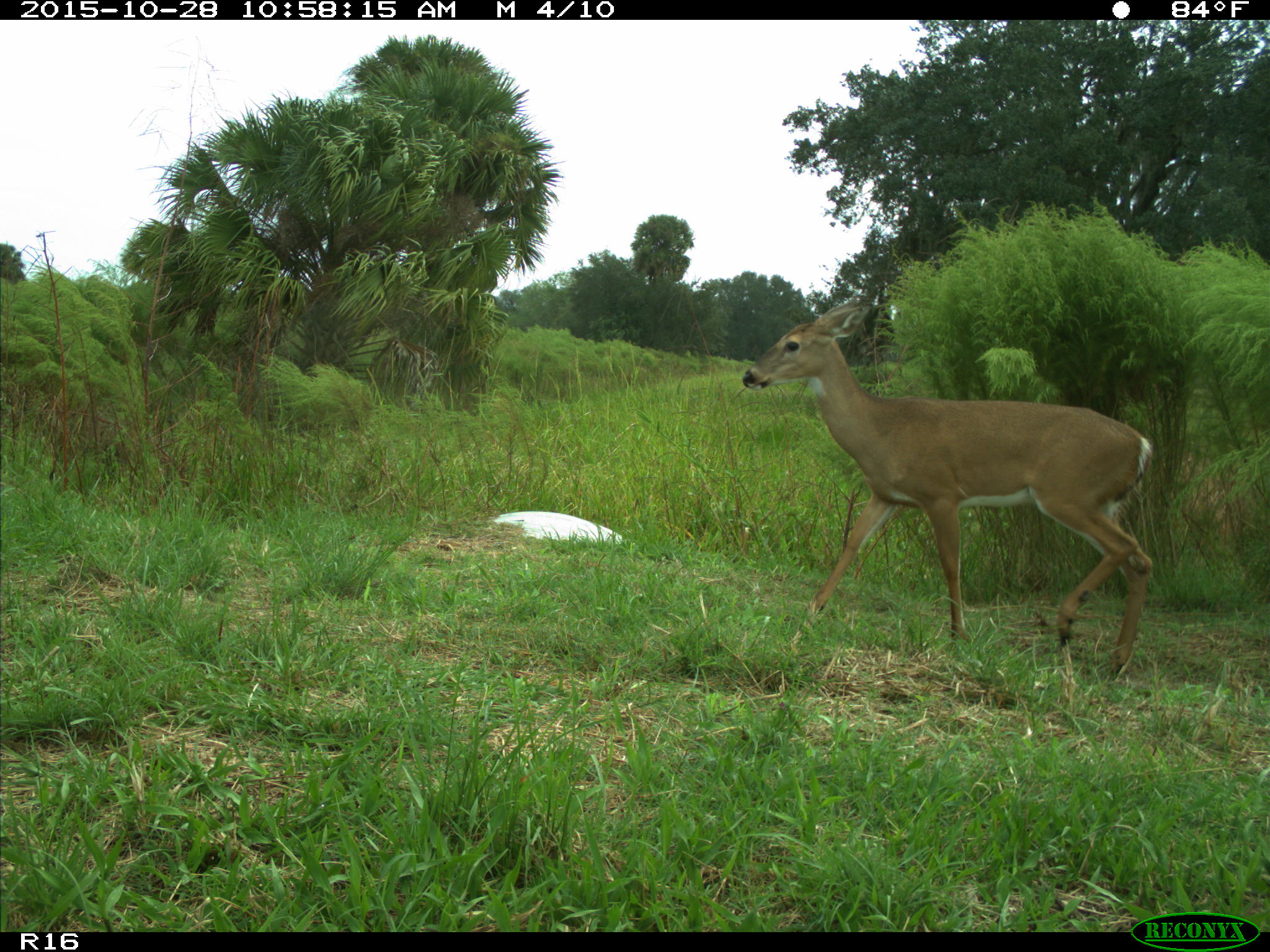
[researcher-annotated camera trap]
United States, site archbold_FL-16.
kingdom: Animalia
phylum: Chordata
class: Mammalia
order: Artiodactyla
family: Cervidae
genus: Odocoileus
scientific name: Odocoileus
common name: deer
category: unidentified deer